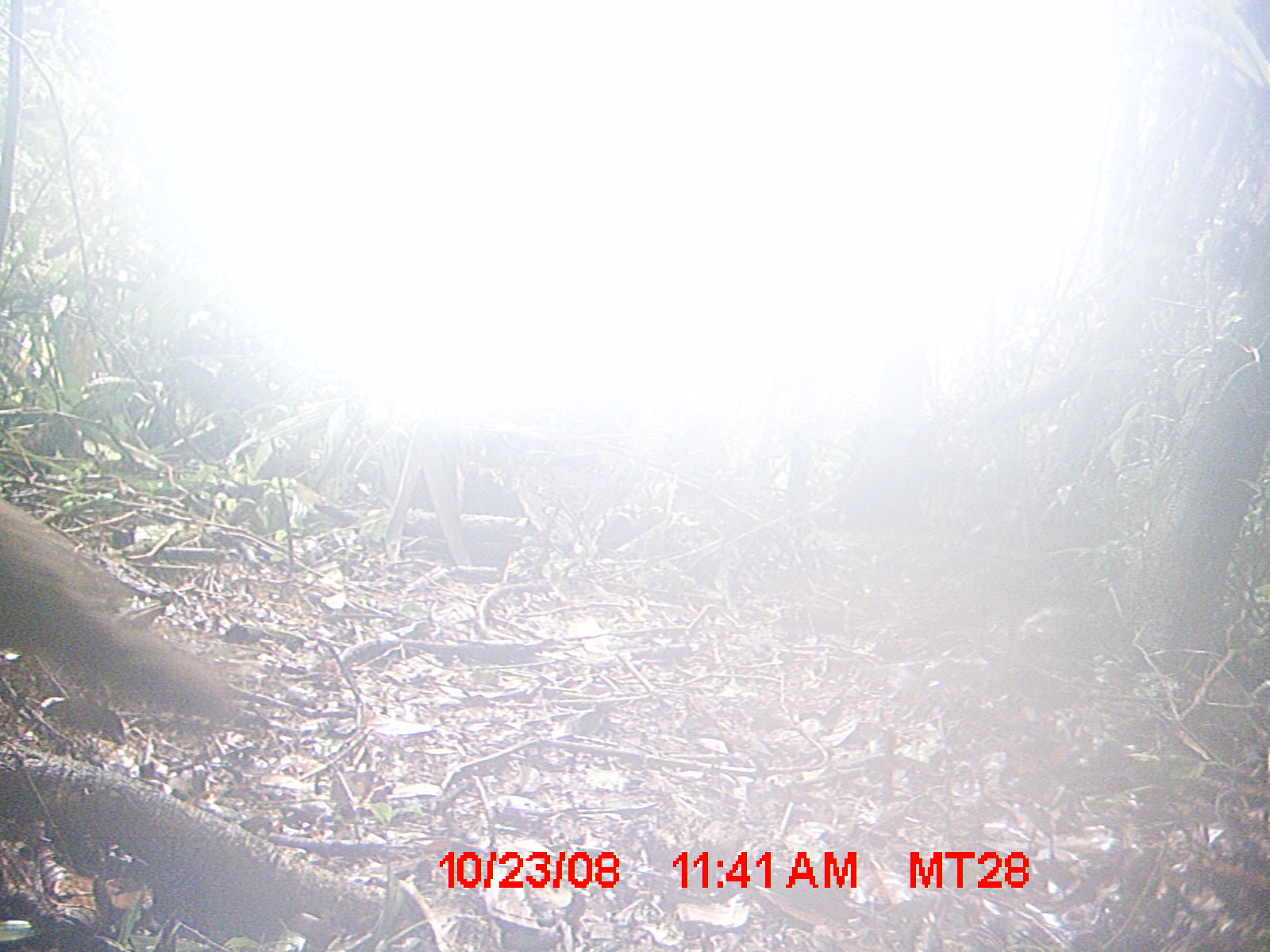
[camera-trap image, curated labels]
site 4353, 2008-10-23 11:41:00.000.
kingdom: Animalia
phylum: Chordata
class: Aves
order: Cuculiformes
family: Cuculidae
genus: Coua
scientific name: Coua serriana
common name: red-breasted coua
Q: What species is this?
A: Coua serriana (red-breasted coua).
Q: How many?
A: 3.